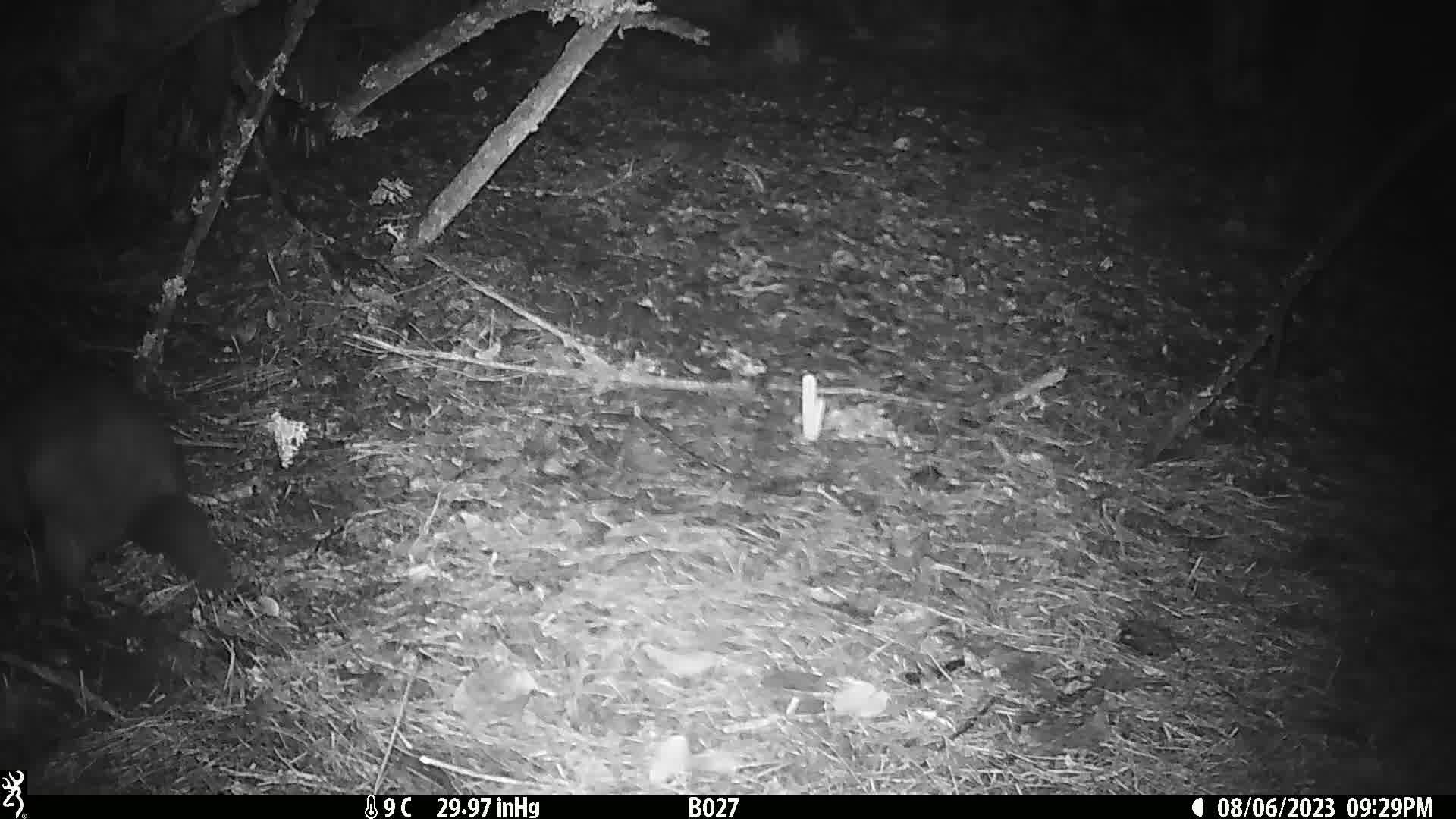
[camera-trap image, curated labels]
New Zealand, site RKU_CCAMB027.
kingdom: Animalia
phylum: Chordata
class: Mammalia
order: Diprotodontia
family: Phalangeridae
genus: Trichosurus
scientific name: Trichosurus vulpecula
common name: common brushtail possum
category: possum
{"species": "possum (common brushtail possum) (Trichosurus vulpecula)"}